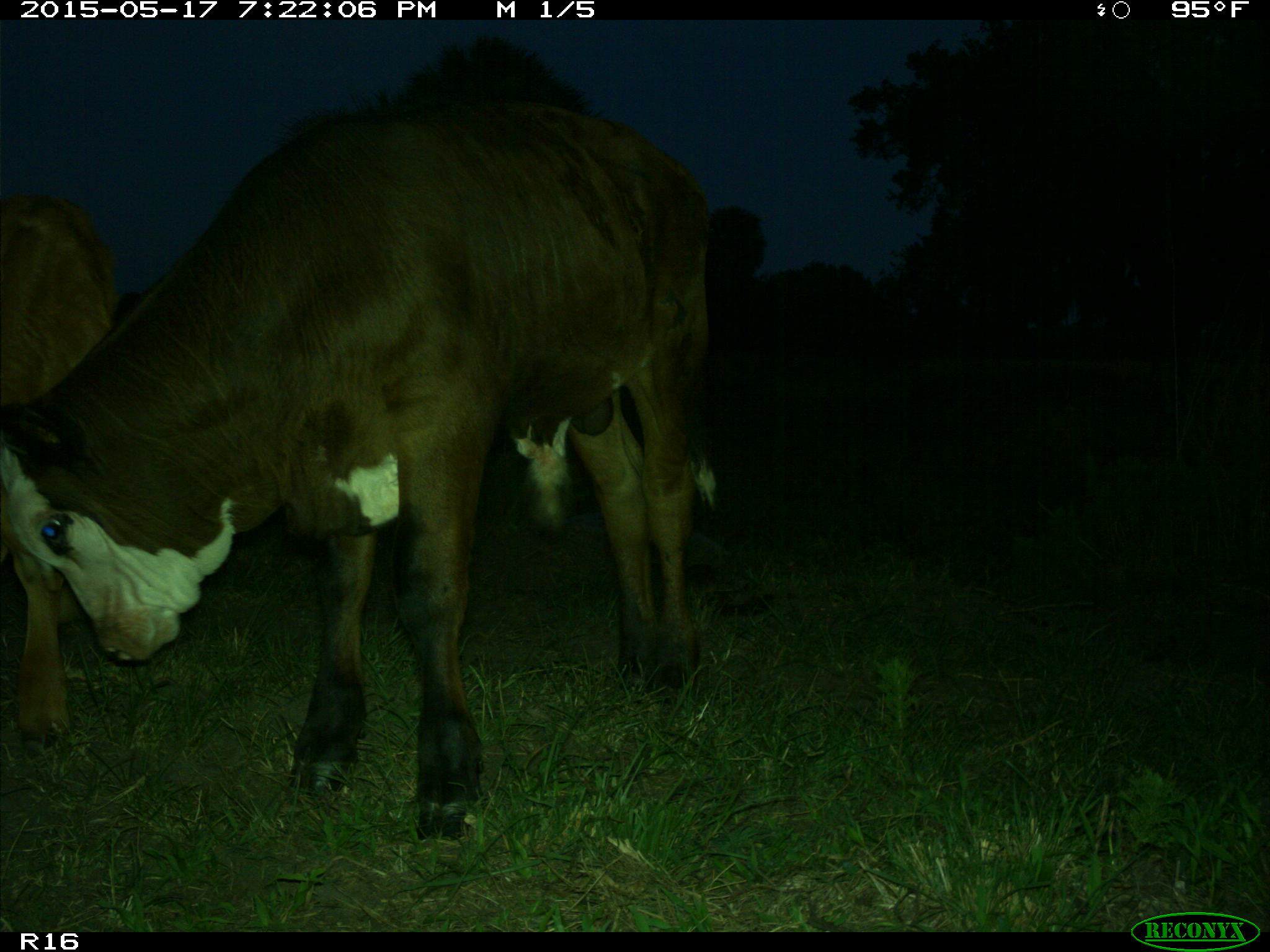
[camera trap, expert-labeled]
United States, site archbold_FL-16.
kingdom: Animalia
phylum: Chordata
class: Mammalia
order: Artiodactyla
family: Bovidae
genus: Bos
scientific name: Bos taurus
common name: domestic cow